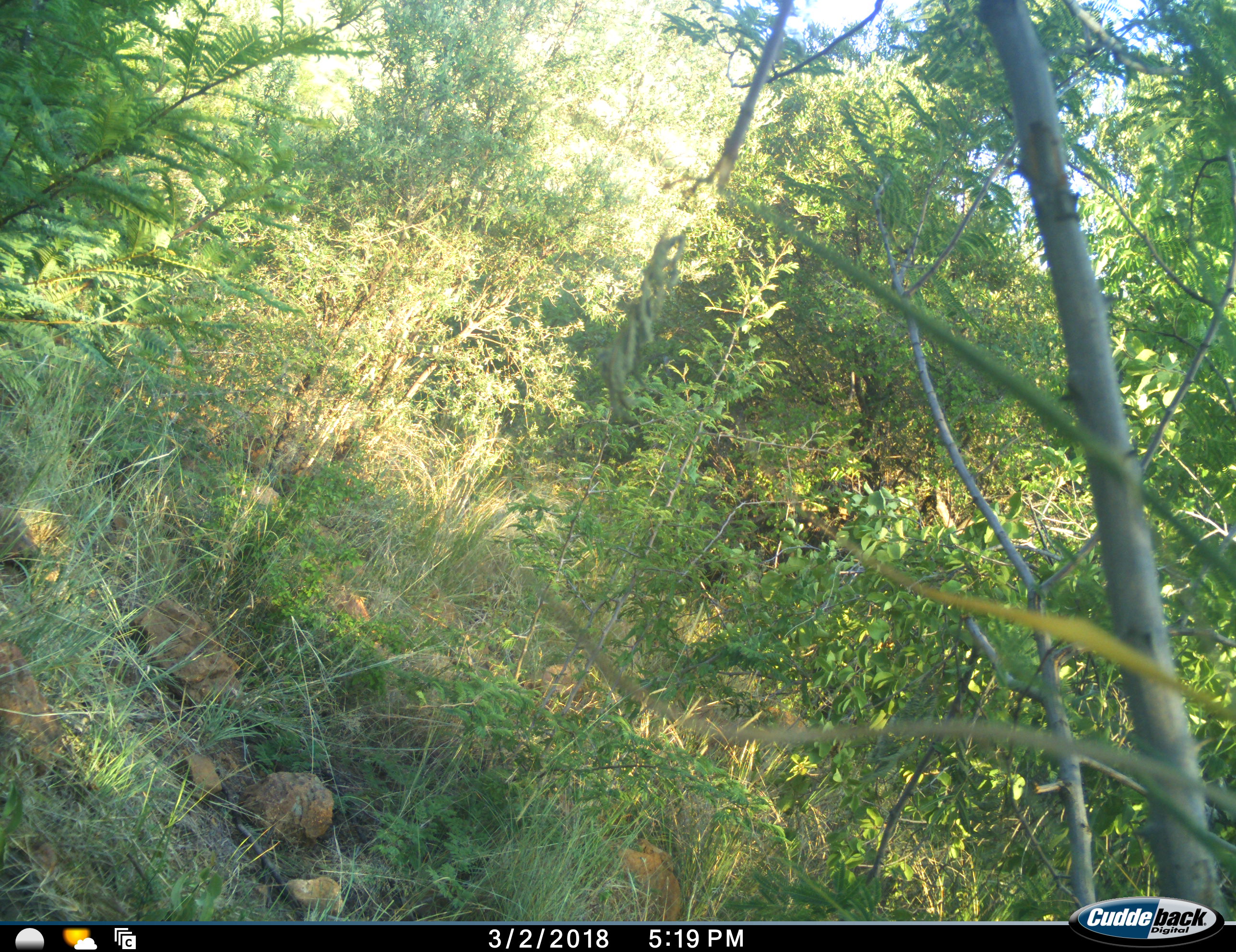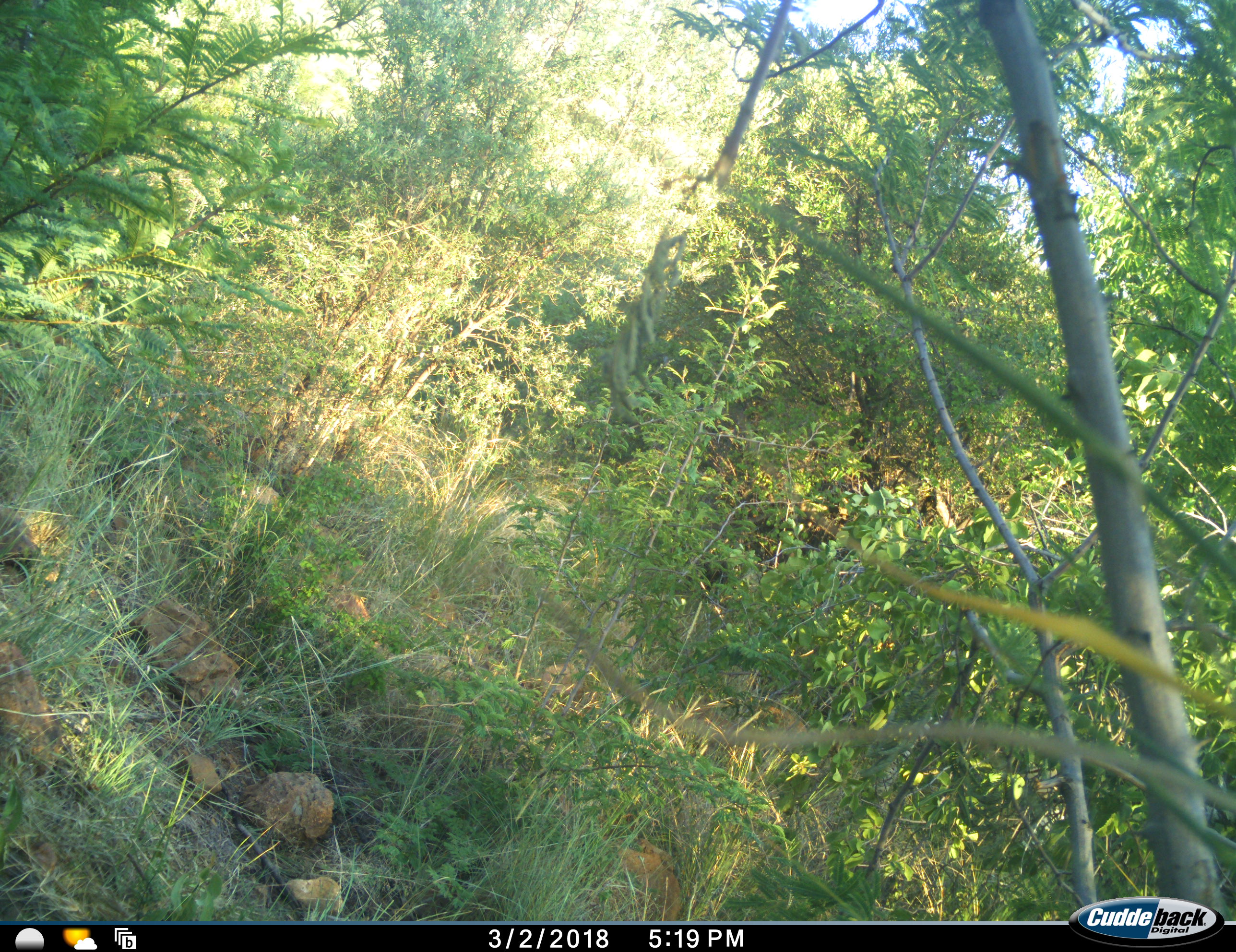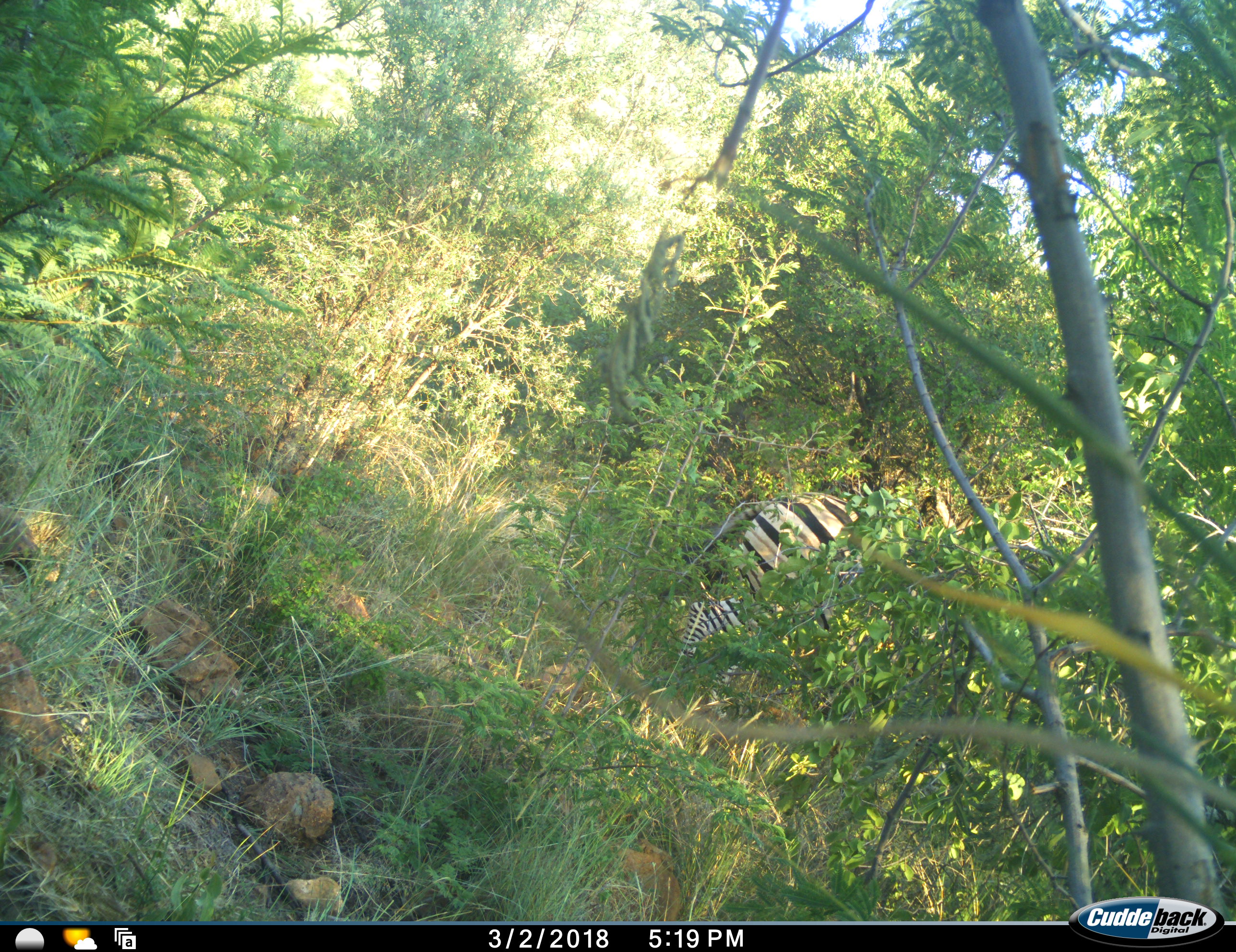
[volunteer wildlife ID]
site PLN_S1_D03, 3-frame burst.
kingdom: Animalia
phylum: Chordata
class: Mammalia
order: Perissodactyla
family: Equidae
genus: Equus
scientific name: Equus quagga burchellii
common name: burchell's zebra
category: zebraburchells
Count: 1.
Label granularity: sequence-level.